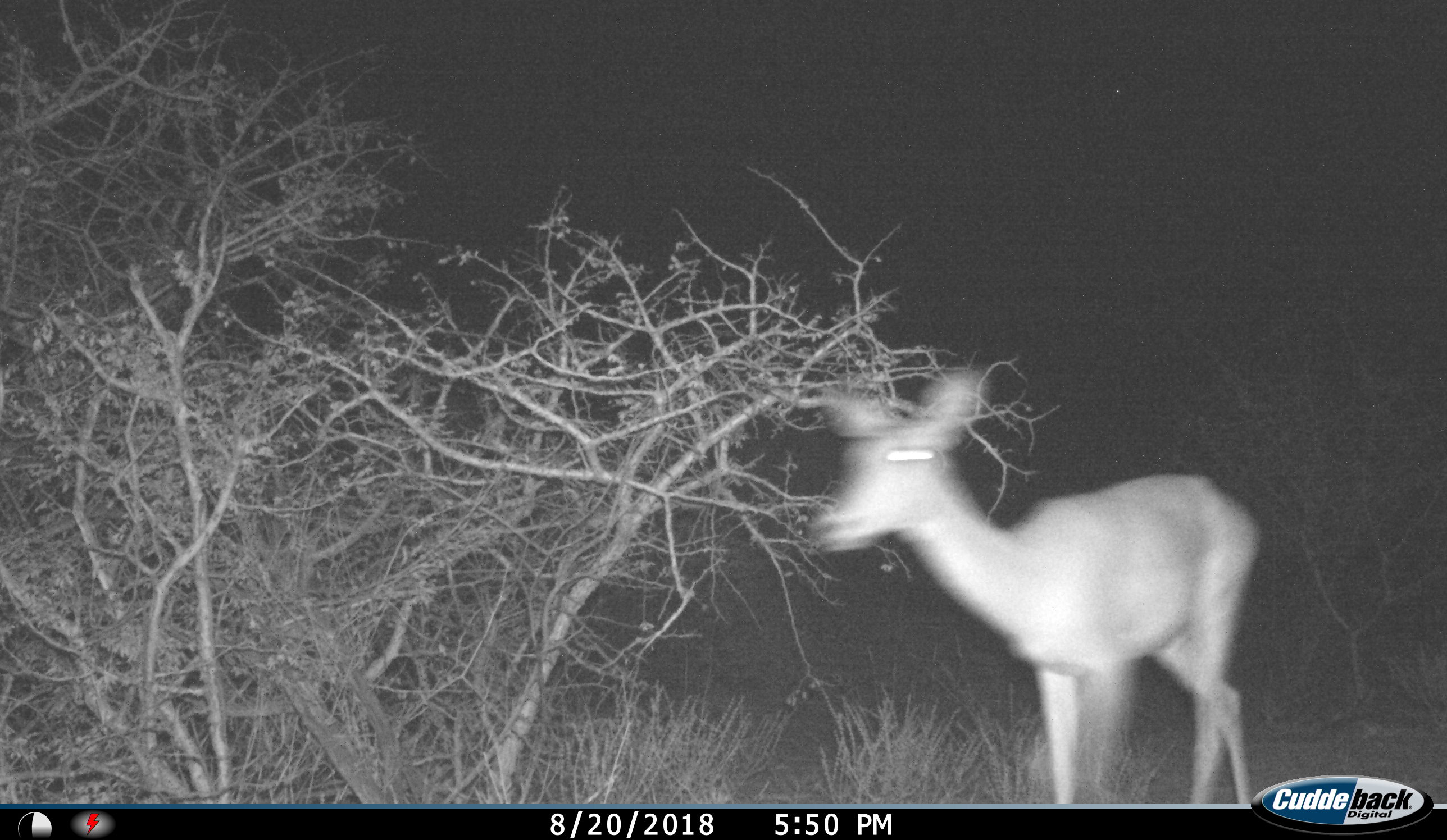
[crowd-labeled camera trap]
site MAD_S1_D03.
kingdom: Animalia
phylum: Chordata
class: Mammalia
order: Artiodactyla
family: Bovidae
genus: Aepyceros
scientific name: Aepyceros melampus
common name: impala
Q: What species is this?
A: Impala (Aepyceros melampus).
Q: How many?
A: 1.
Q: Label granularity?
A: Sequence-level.